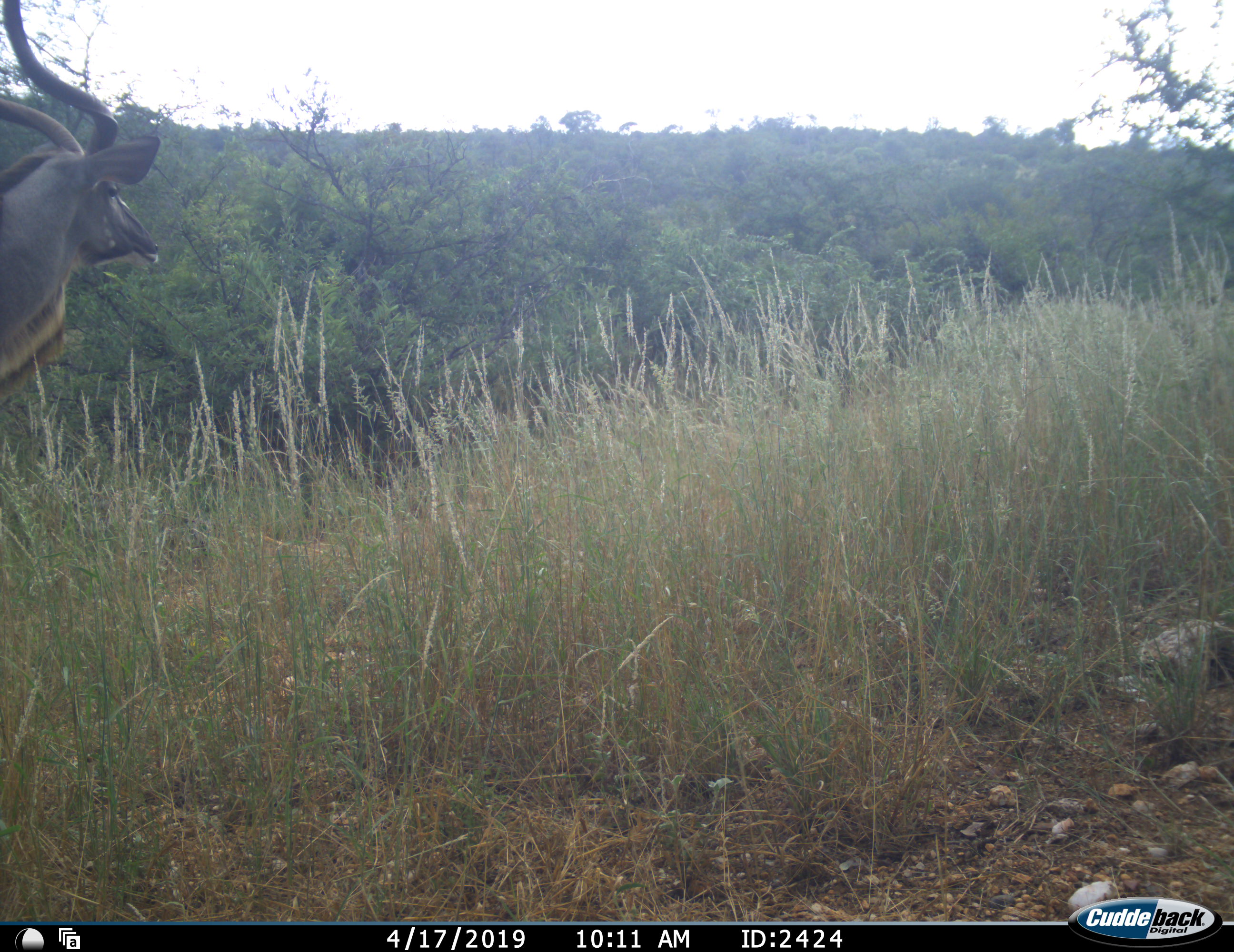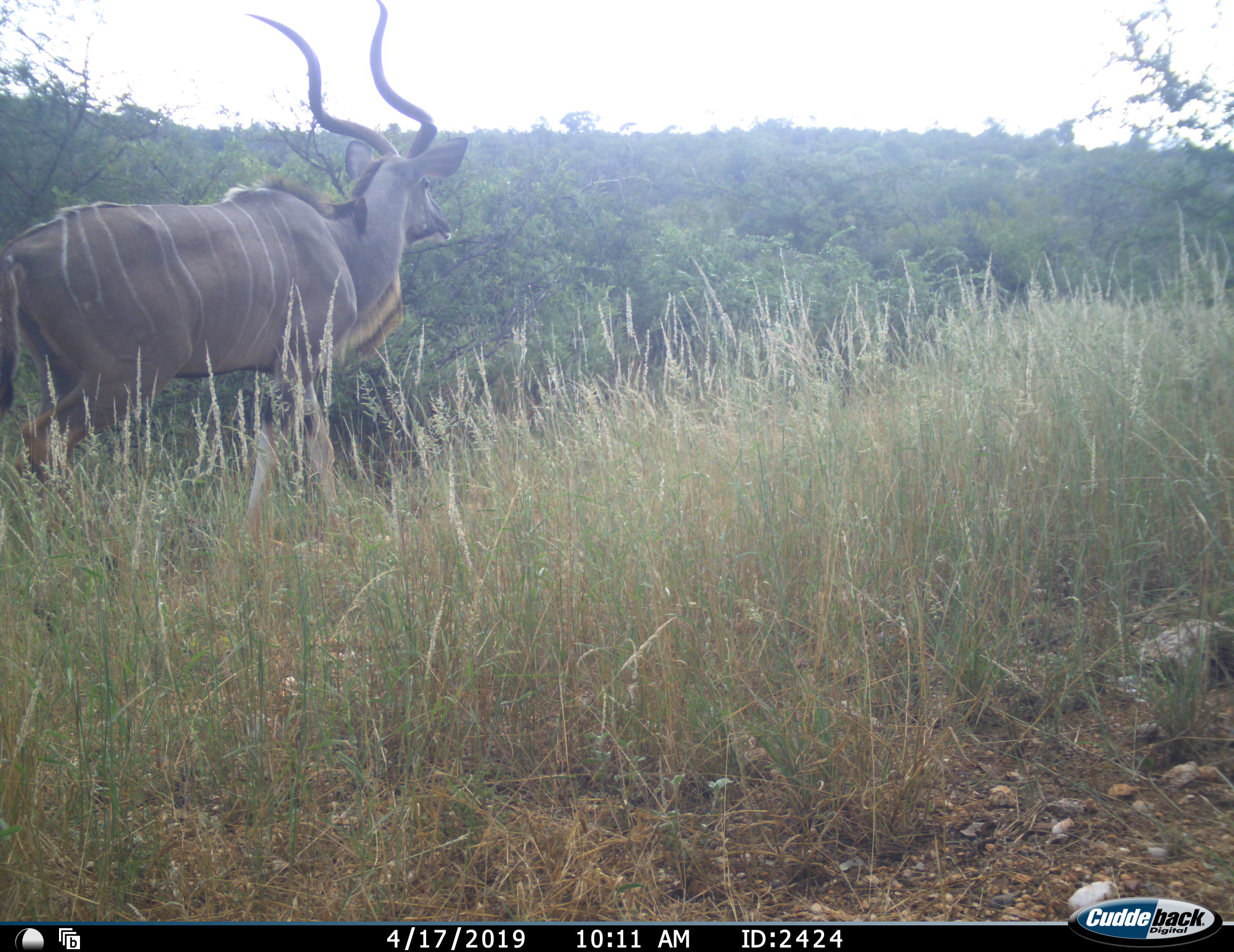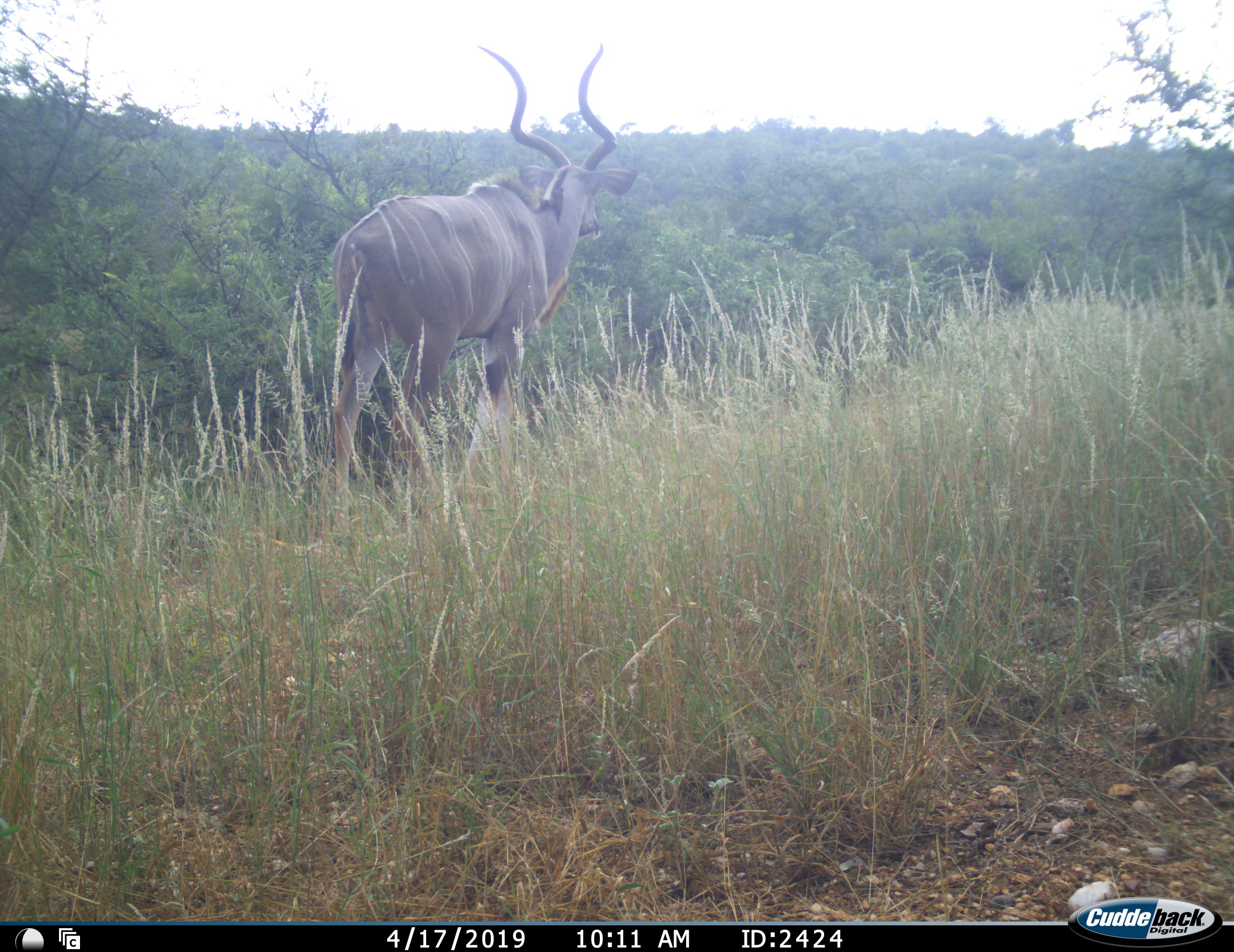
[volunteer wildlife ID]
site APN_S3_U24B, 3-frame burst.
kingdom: Animalia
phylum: Chordata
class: Mammalia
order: Artiodactyla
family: Bovidae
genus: Tragelaphus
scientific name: Tragelaphus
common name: kudu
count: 1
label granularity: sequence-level